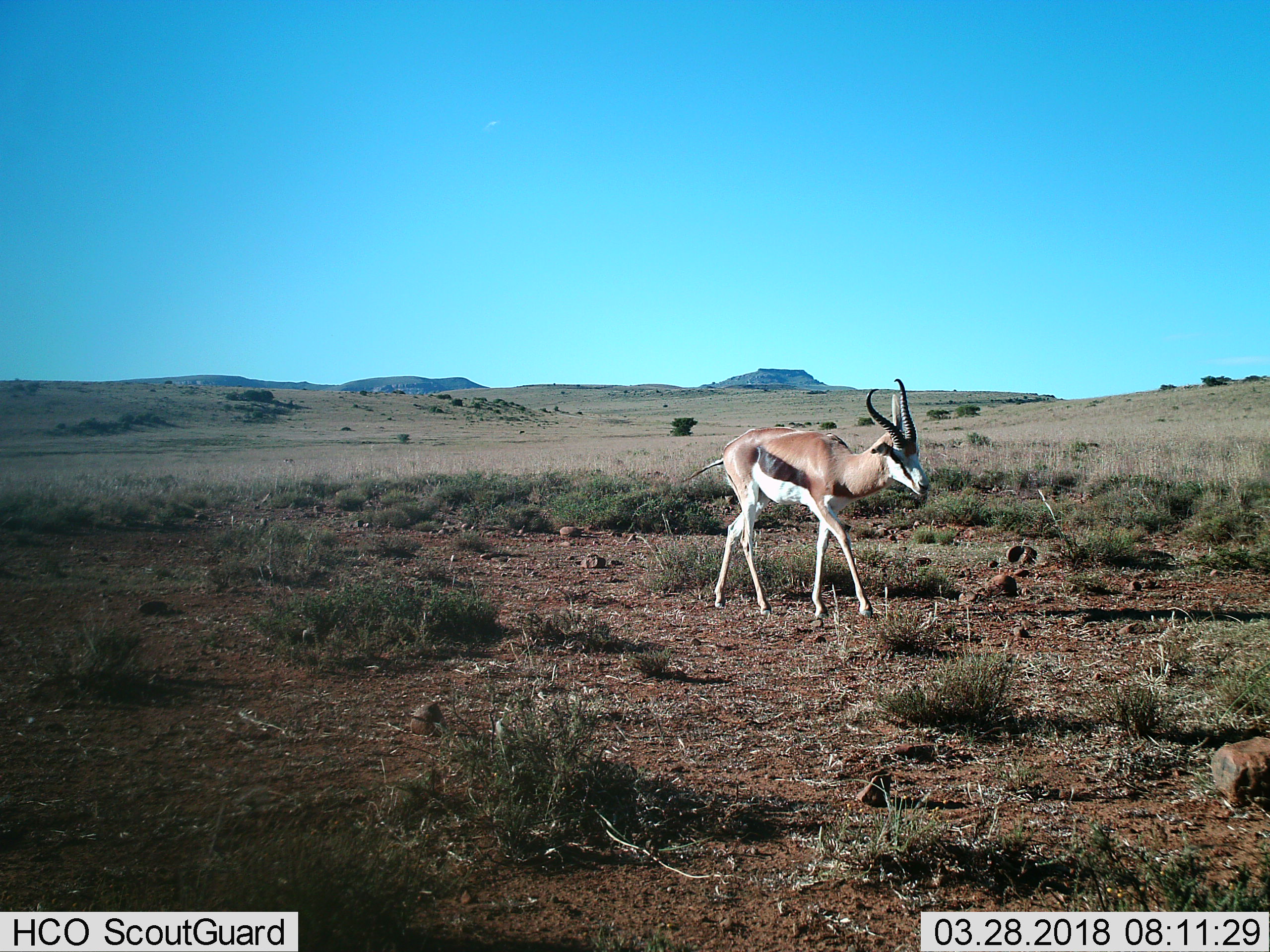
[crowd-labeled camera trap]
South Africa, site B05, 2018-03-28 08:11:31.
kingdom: Animalia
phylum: Chordata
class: Mammalia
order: Artiodactyla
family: Bovidae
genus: Antidorcas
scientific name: Antidorcas marsupialis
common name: springbok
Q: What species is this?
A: Springbok (Antidorcas marsupialis).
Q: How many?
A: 1.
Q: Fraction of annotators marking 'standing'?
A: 0%.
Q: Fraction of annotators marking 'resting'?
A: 0%.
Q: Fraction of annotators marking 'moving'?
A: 100%.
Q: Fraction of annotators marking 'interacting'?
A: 0%.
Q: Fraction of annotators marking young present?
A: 0%.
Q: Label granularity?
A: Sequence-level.